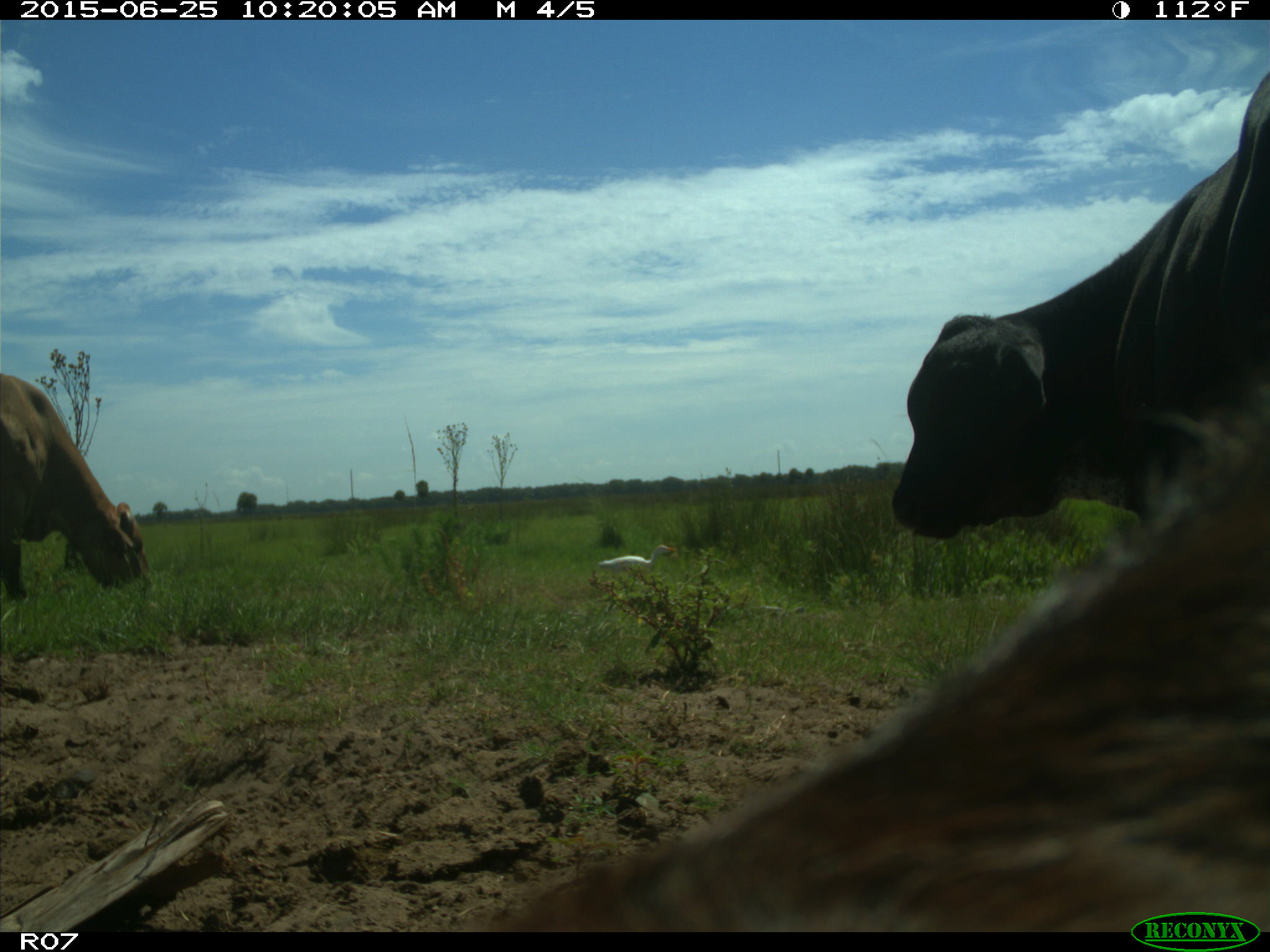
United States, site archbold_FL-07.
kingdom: Animalia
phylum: Chordata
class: Mammalia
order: Artiodactyla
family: Bovidae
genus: Bos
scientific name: Bos taurus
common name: domestic cow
Bos taurus (domestic cow).